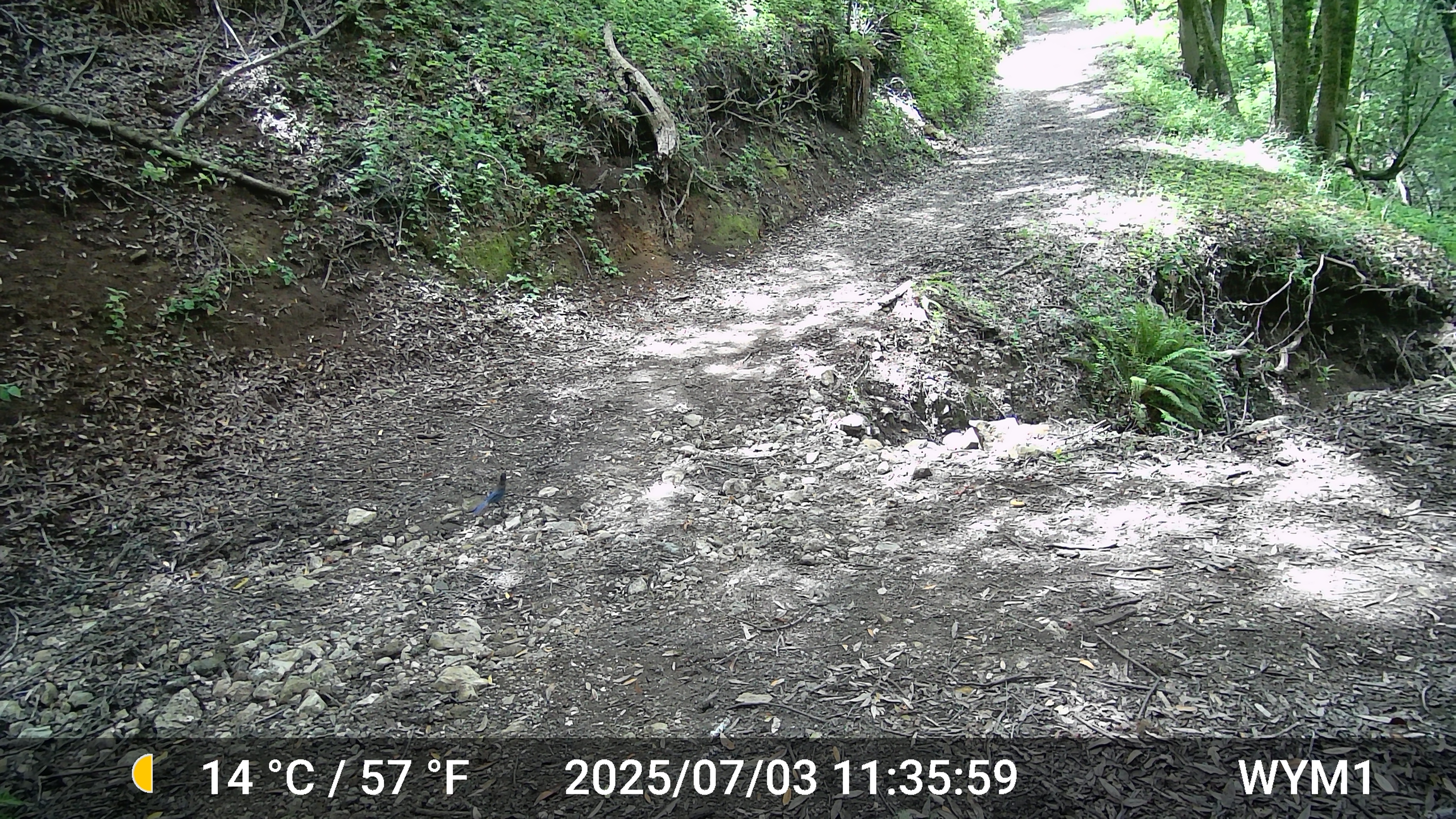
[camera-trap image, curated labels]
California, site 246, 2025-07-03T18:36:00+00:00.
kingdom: Animalia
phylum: Chordata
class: Aves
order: Passeriformes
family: Corvidae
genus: Cyanocitta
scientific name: Cyanocitta stelleri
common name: steller's jay